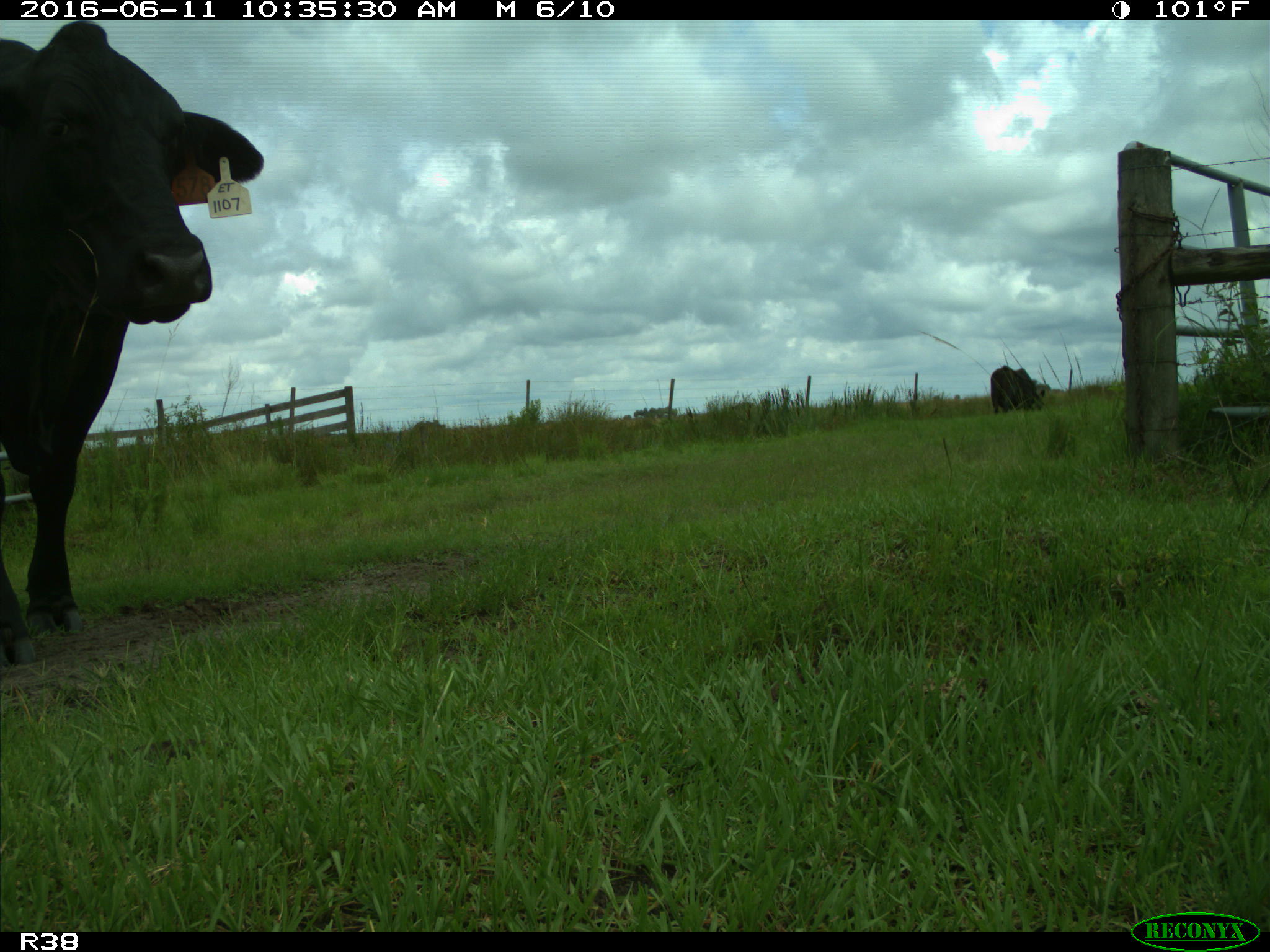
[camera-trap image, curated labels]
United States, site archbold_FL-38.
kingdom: Animalia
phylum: Chordata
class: Mammalia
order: Artiodactyla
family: Bovidae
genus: Bos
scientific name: Bos taurus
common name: domestic cow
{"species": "Bos taurus (domestic cow)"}